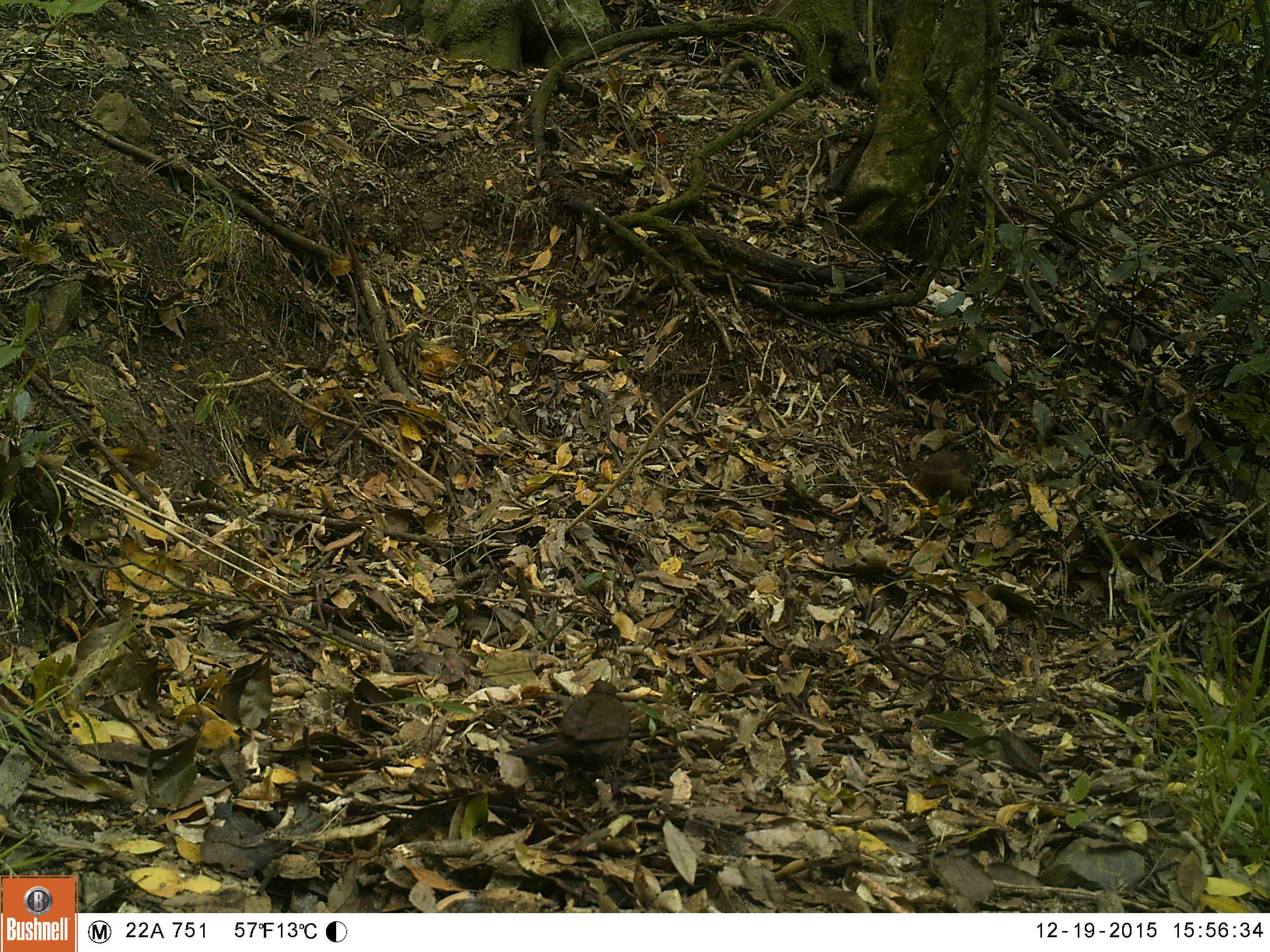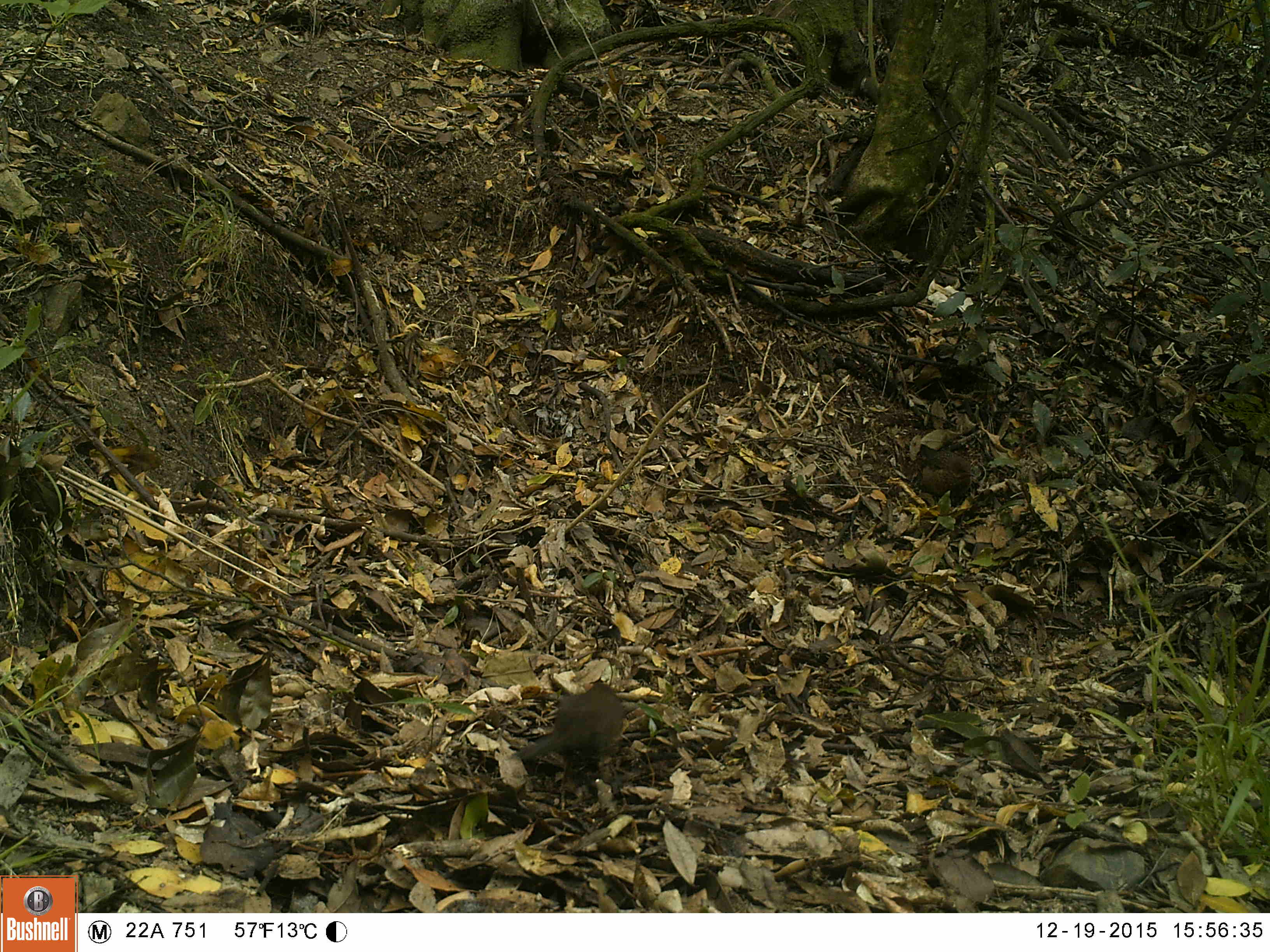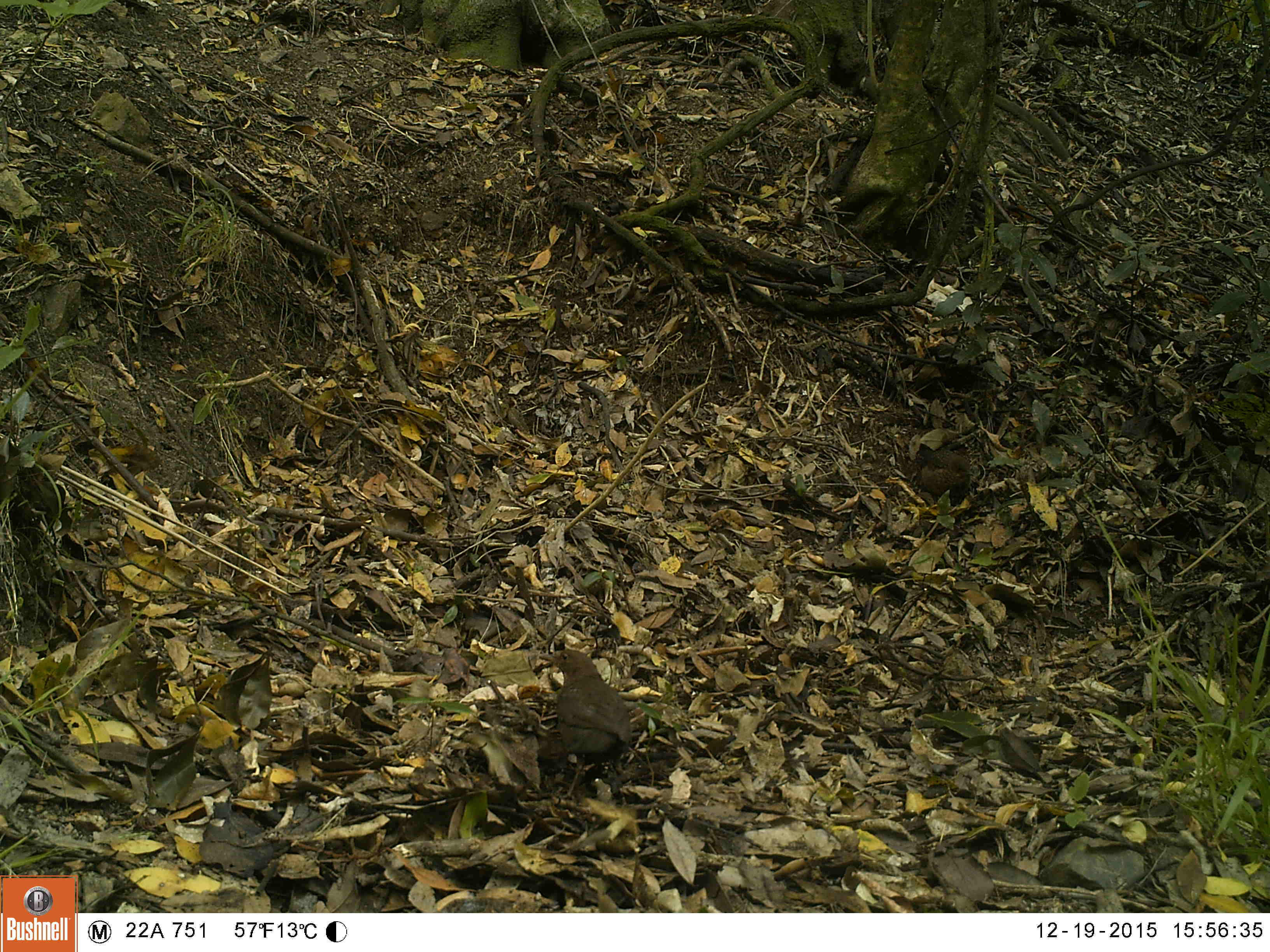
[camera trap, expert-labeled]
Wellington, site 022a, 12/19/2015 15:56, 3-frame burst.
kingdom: Animalia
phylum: Chordata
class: Aves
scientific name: Aves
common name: bird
Bird (Aves).